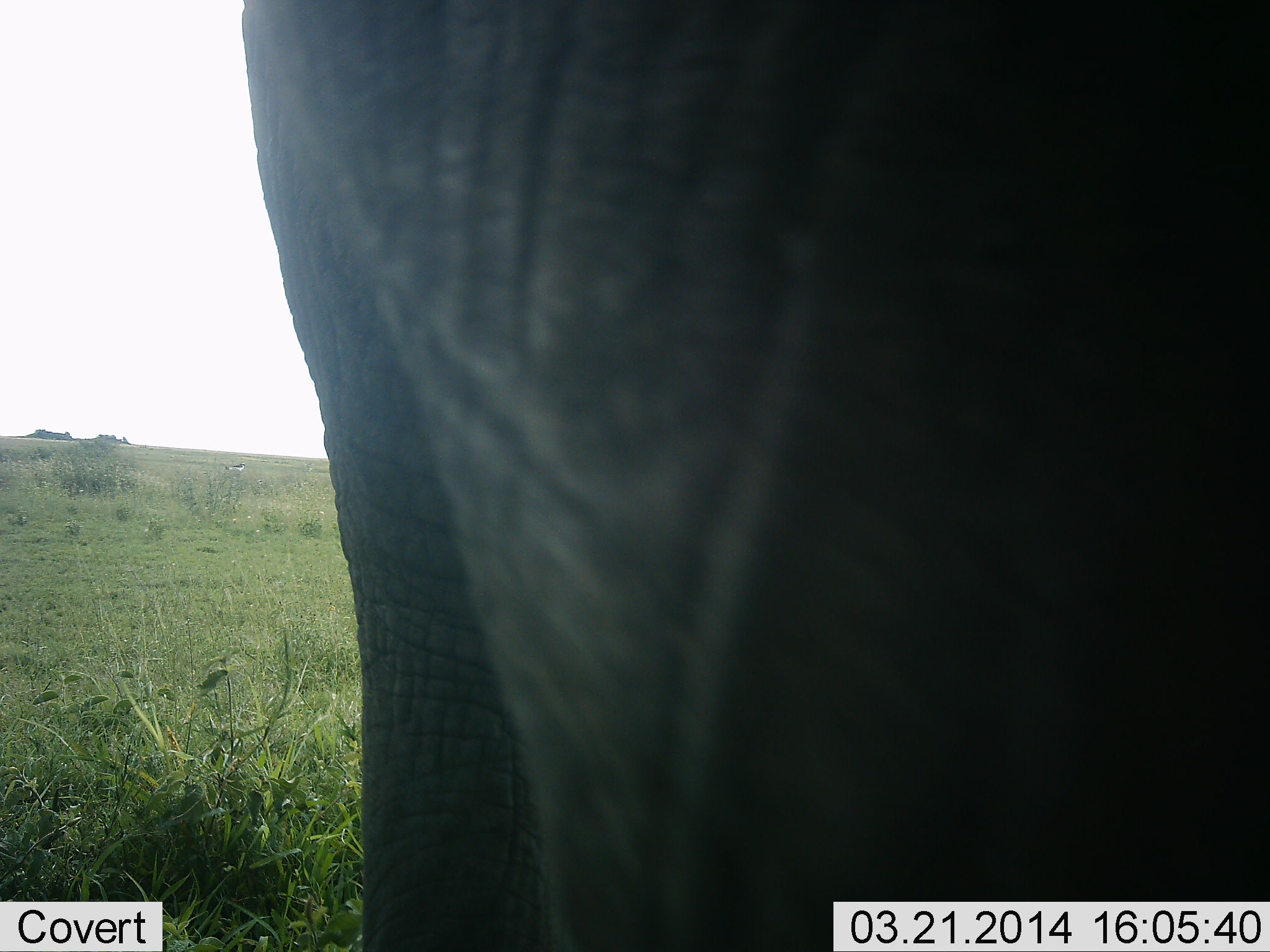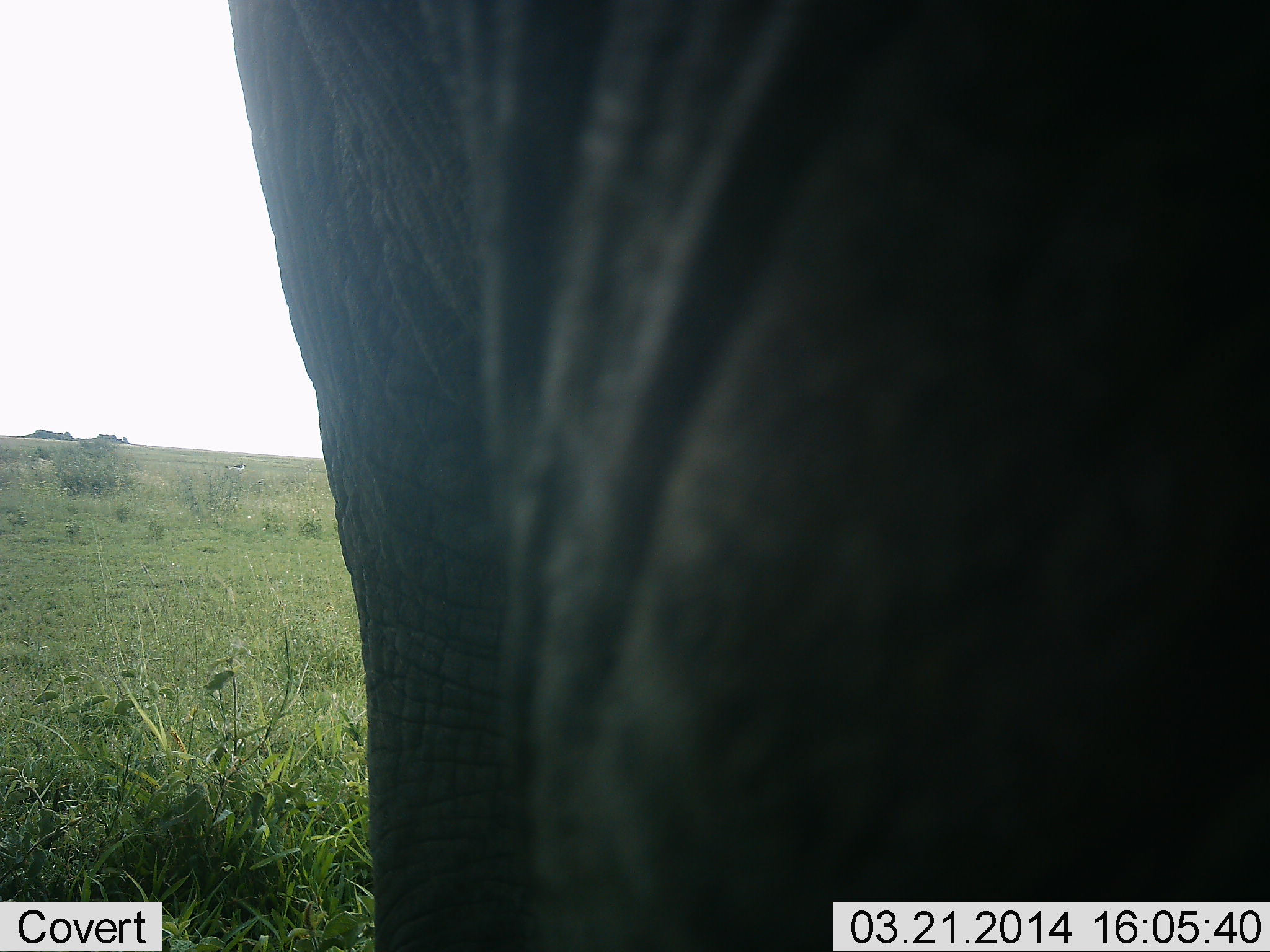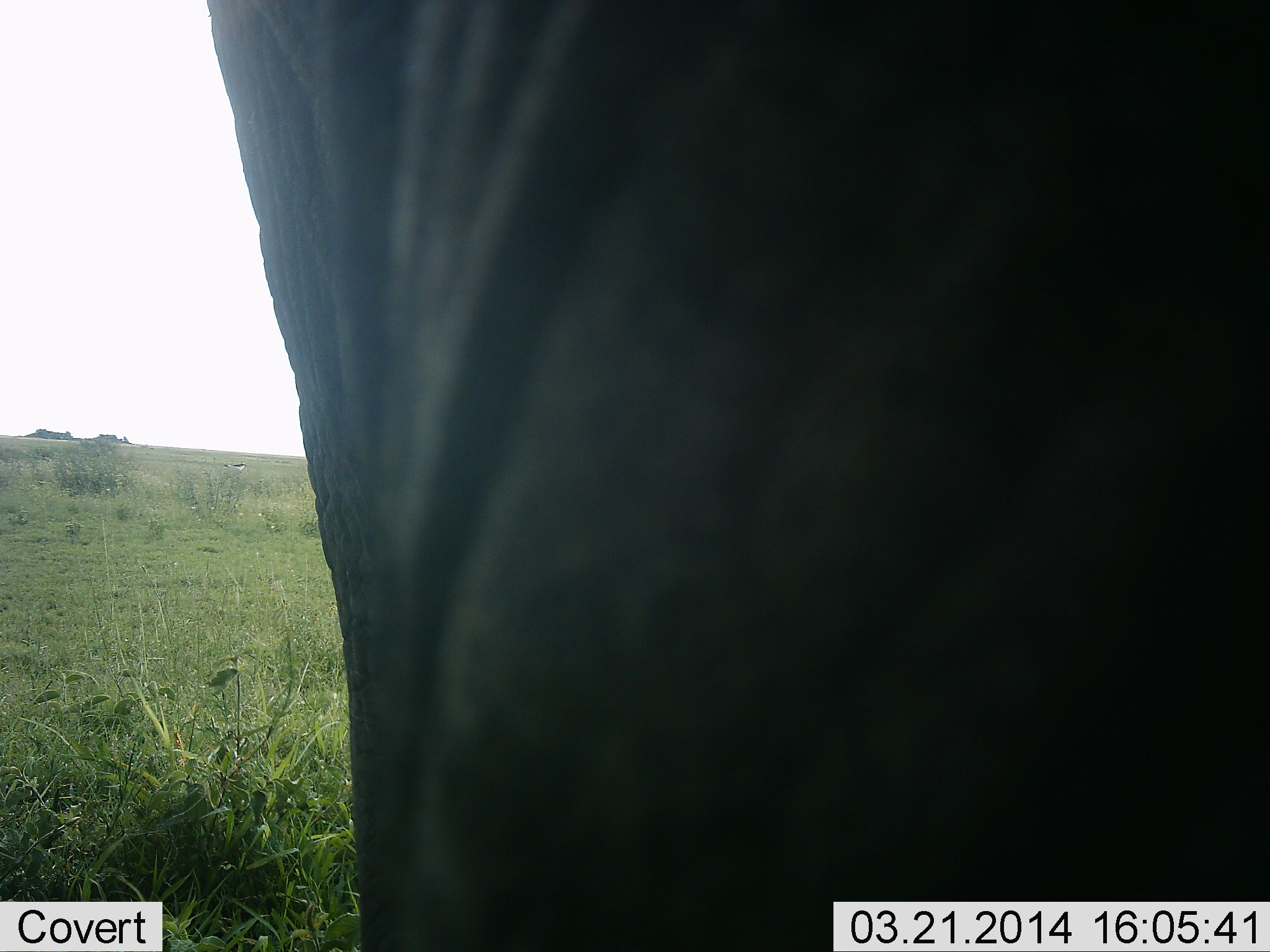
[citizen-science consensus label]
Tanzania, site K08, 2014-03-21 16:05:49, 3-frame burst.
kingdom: Animalia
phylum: Chordata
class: Mammalia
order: Proboscidea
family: Elephantidae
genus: Loxodonta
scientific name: Loxodonta africana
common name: african bush elephant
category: elephant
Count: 1.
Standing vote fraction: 90%.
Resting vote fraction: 0%.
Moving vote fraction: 10%.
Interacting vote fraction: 0%.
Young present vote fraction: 0%.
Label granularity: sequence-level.